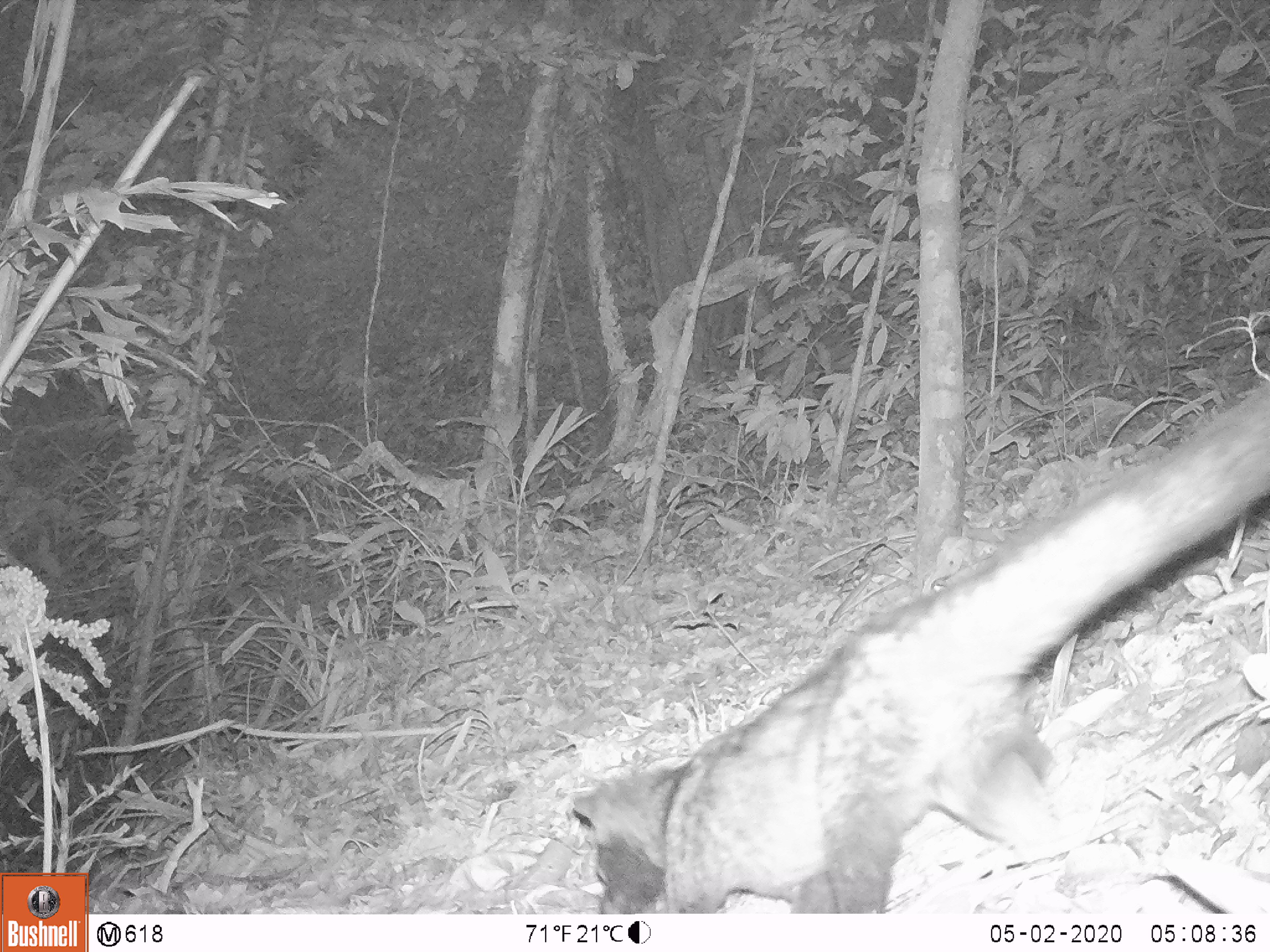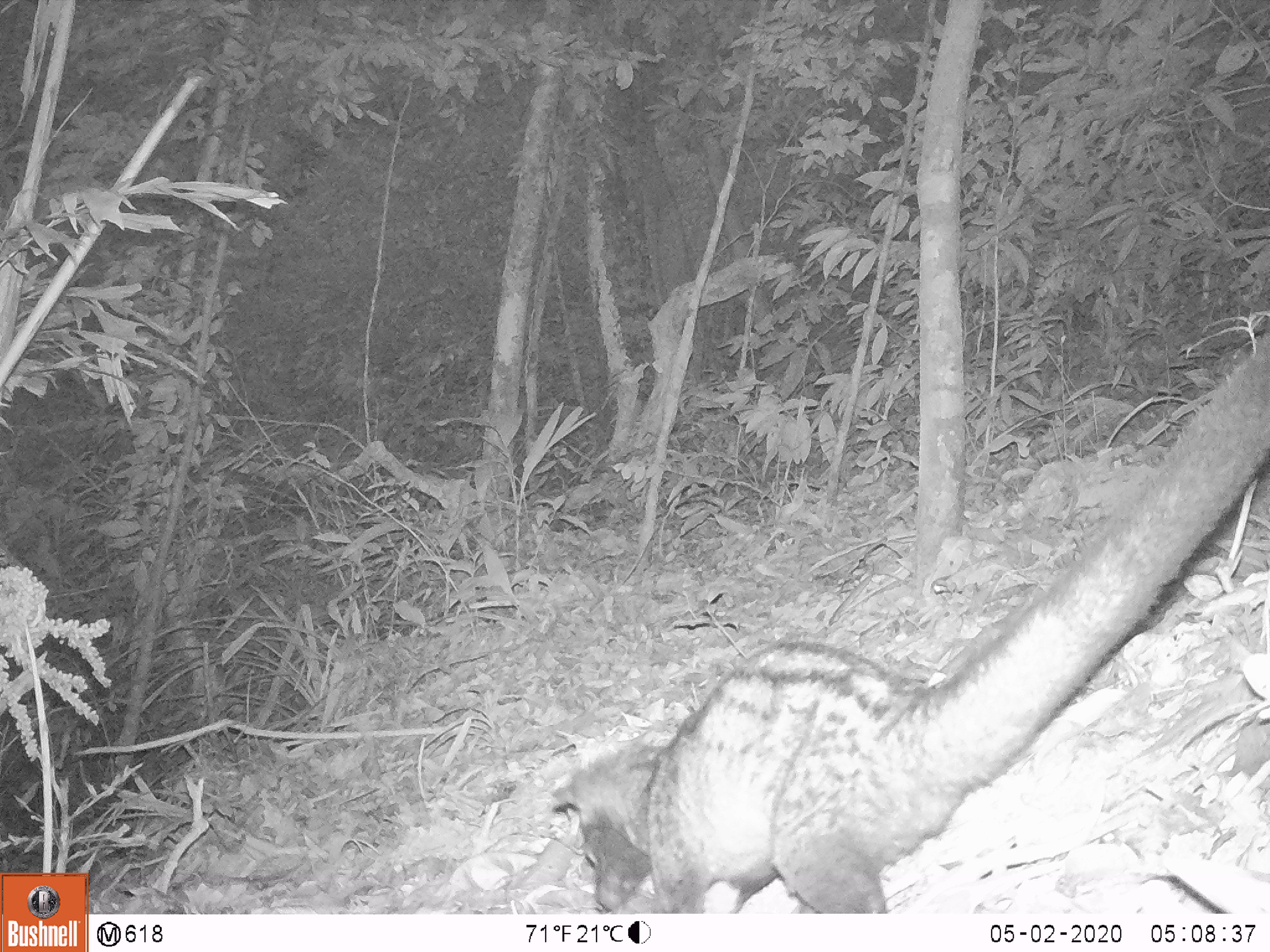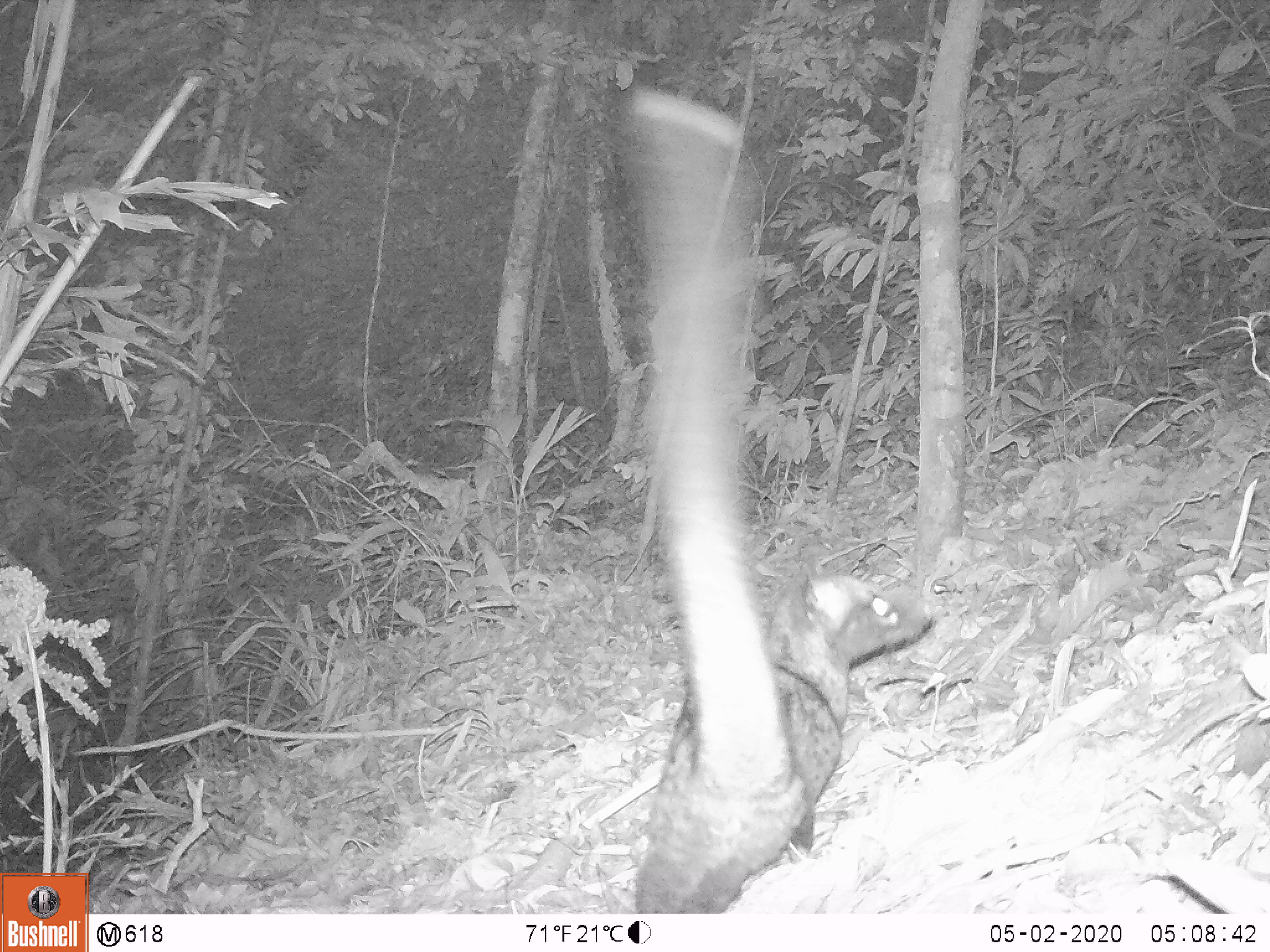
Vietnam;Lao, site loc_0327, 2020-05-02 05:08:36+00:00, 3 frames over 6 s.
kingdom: Animalia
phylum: Chordata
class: Mammalia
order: Carnivora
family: Viverridae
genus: Paradoxurus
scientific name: Paradoxurus hermaphroditus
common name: common palm civet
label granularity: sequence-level